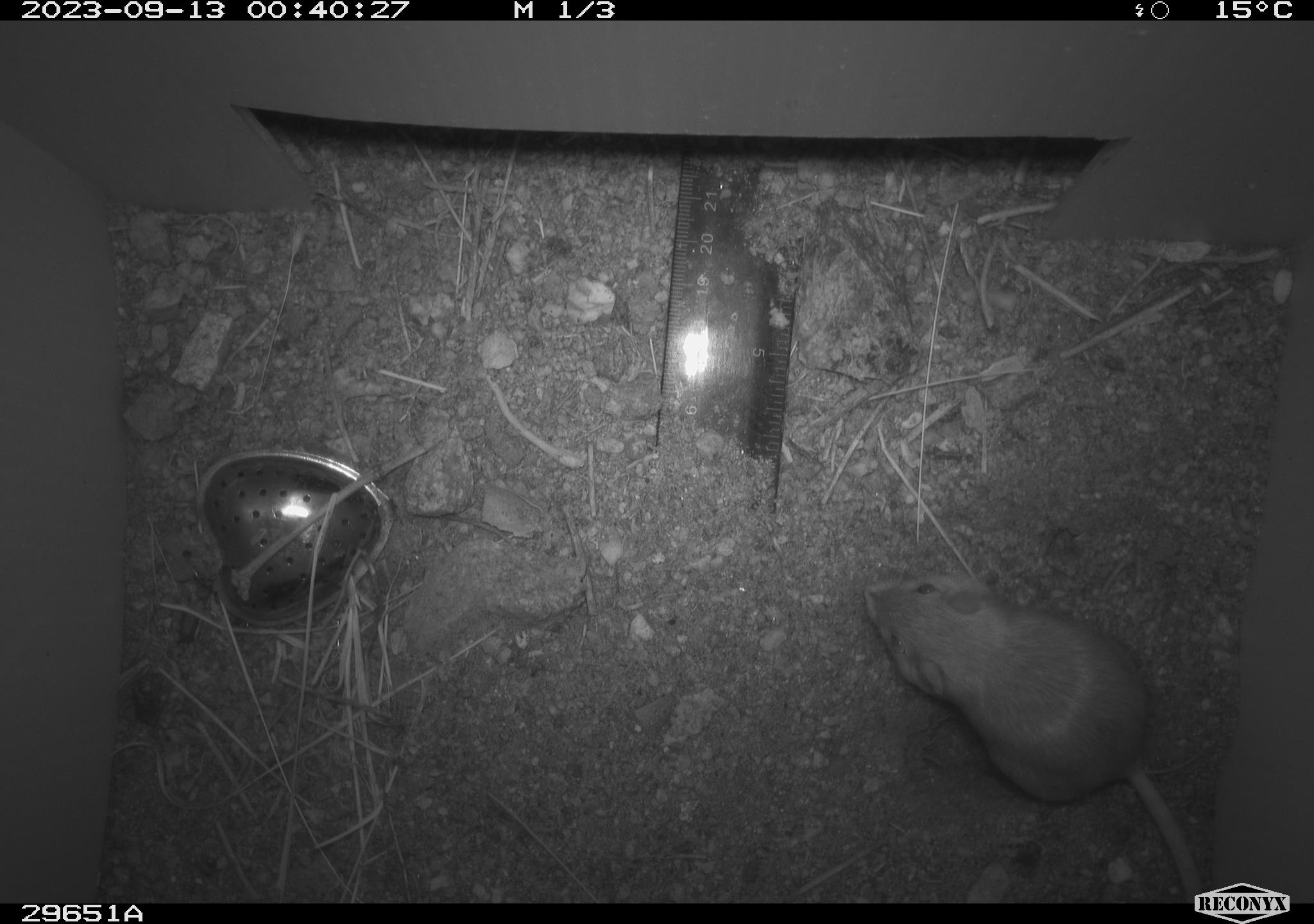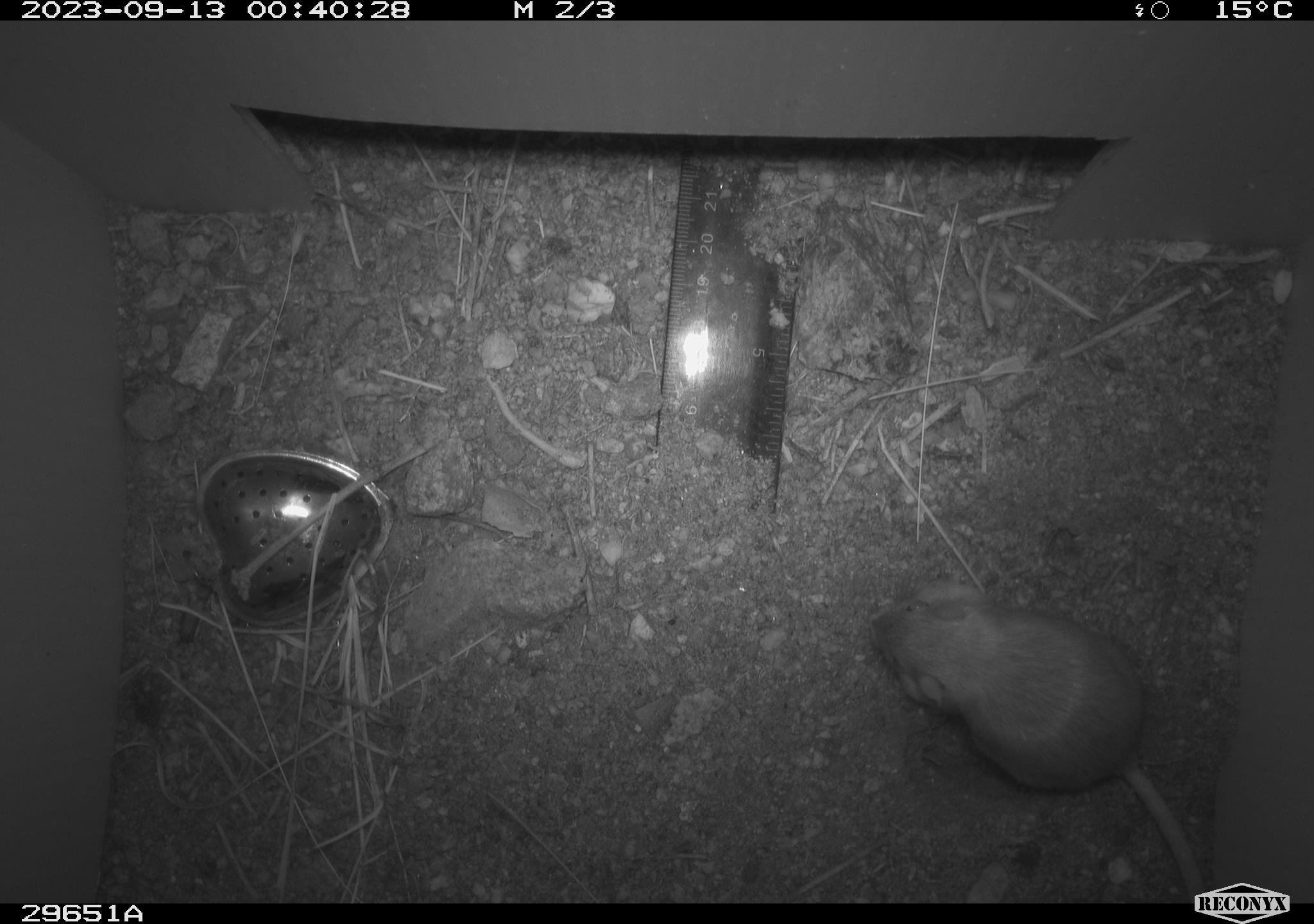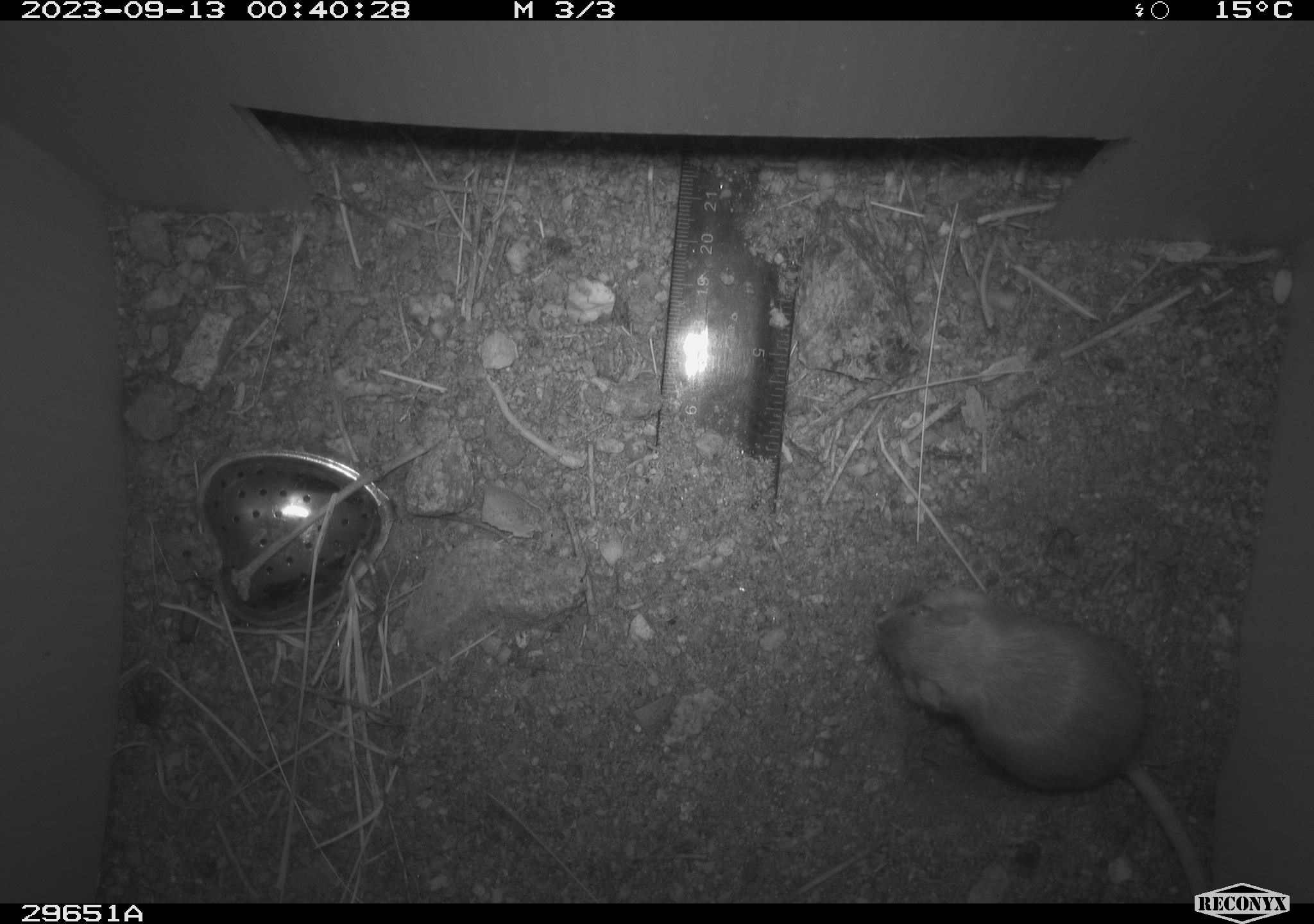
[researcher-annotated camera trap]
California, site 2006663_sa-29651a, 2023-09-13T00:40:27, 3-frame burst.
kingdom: Animalia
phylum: Chordata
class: Mammalia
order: Rodentia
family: Heteromyidae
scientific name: Heteromyidae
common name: kangaroo rats and pocket mice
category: heteromyidae family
Heteromyidae family (kangaroo rats and pocket mice) (Heteromyidae).